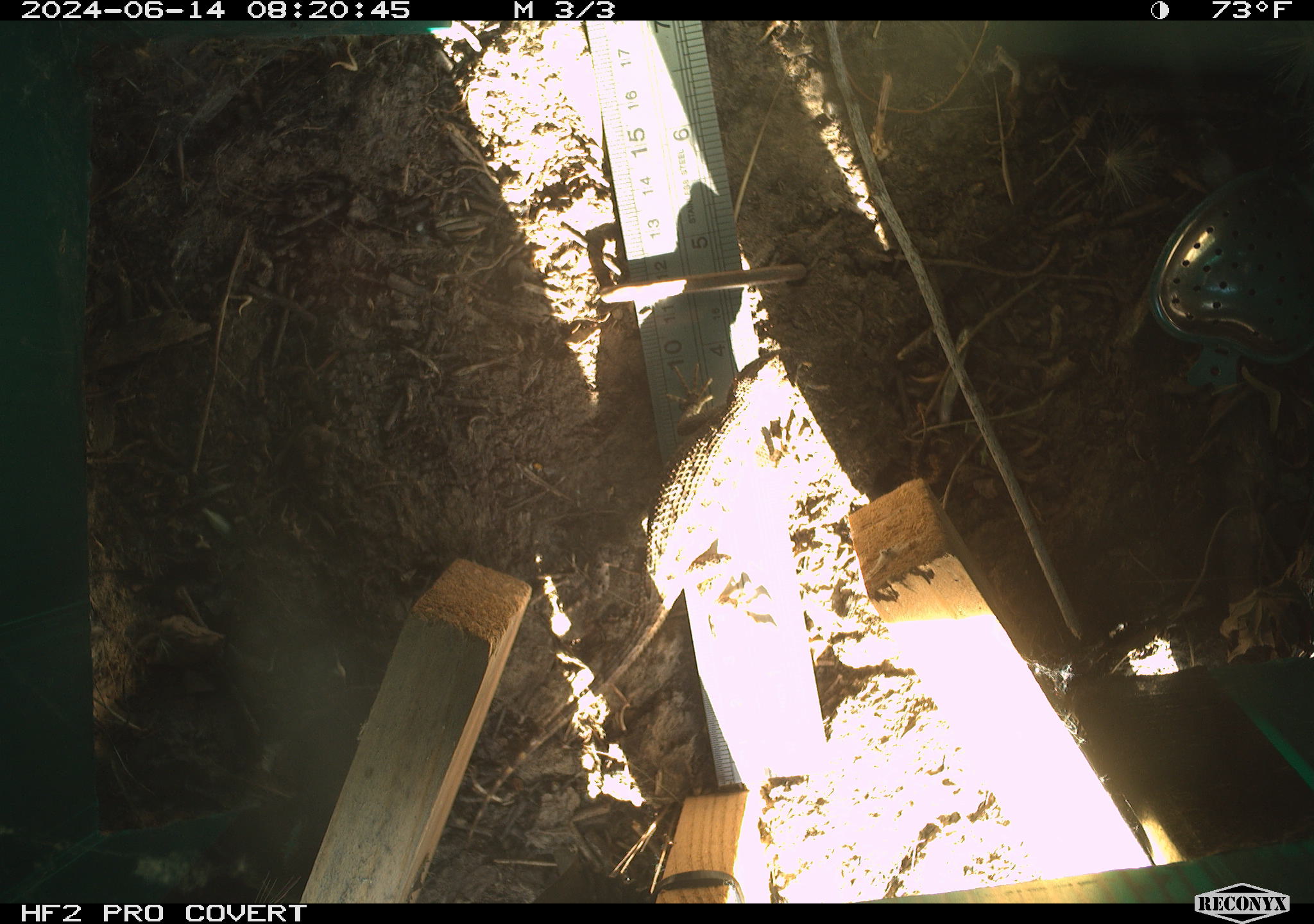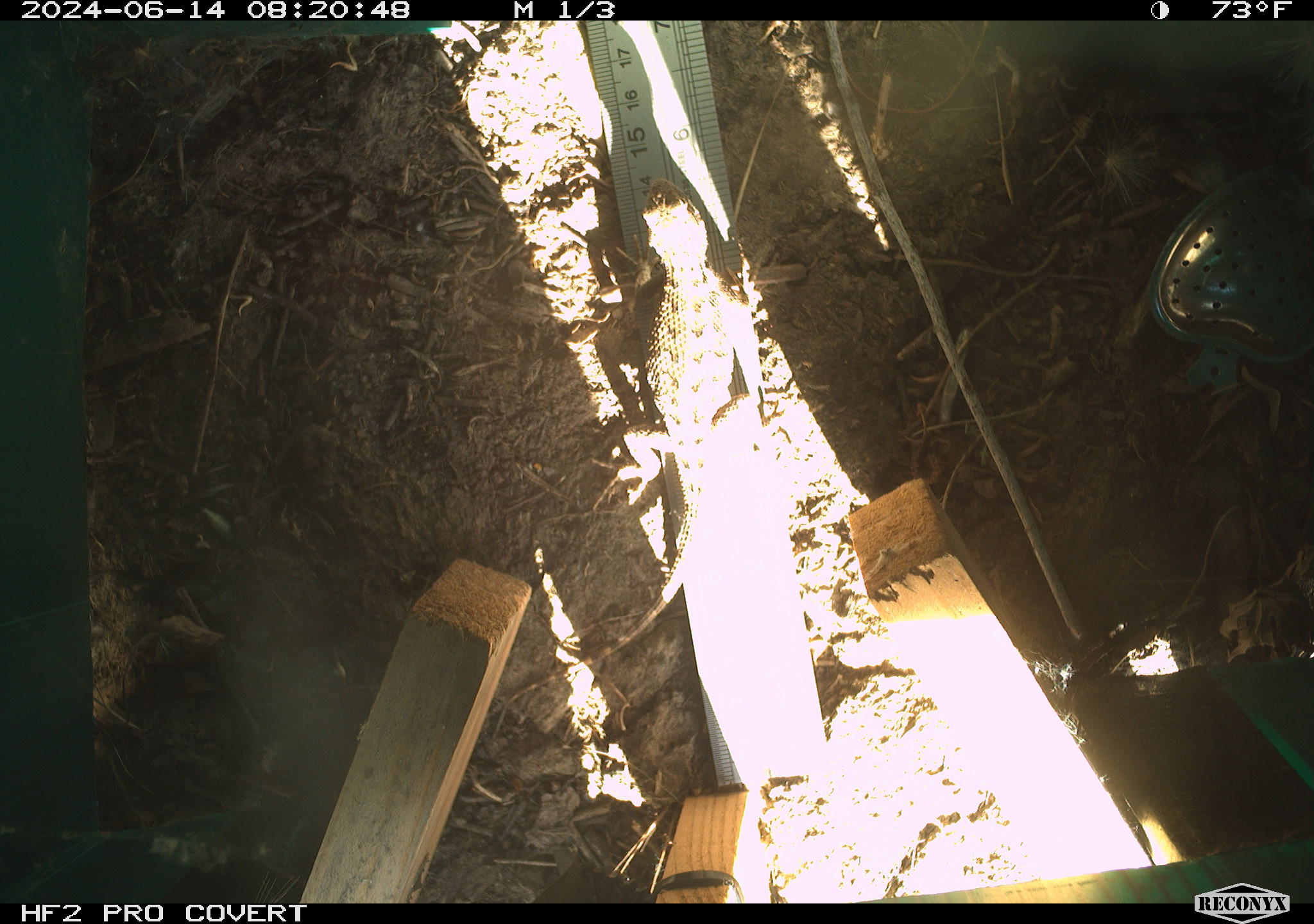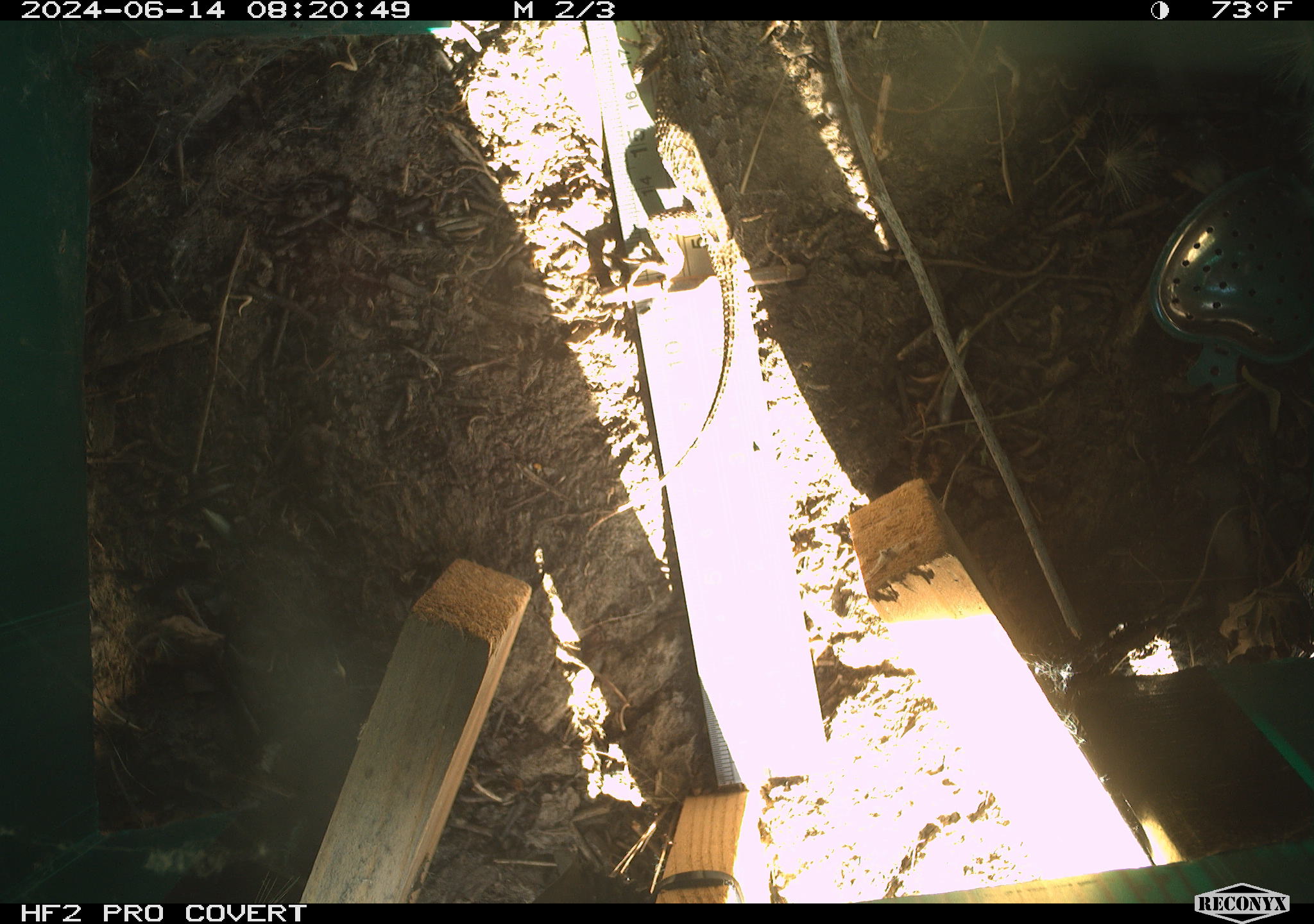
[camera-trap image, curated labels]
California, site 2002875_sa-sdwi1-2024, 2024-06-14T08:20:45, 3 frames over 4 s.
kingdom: Animalia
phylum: Chordata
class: Reptilia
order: Squamata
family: Phrynosomatidae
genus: Sceloporus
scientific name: Sceloporus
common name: spiny lizards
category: sceloporus species